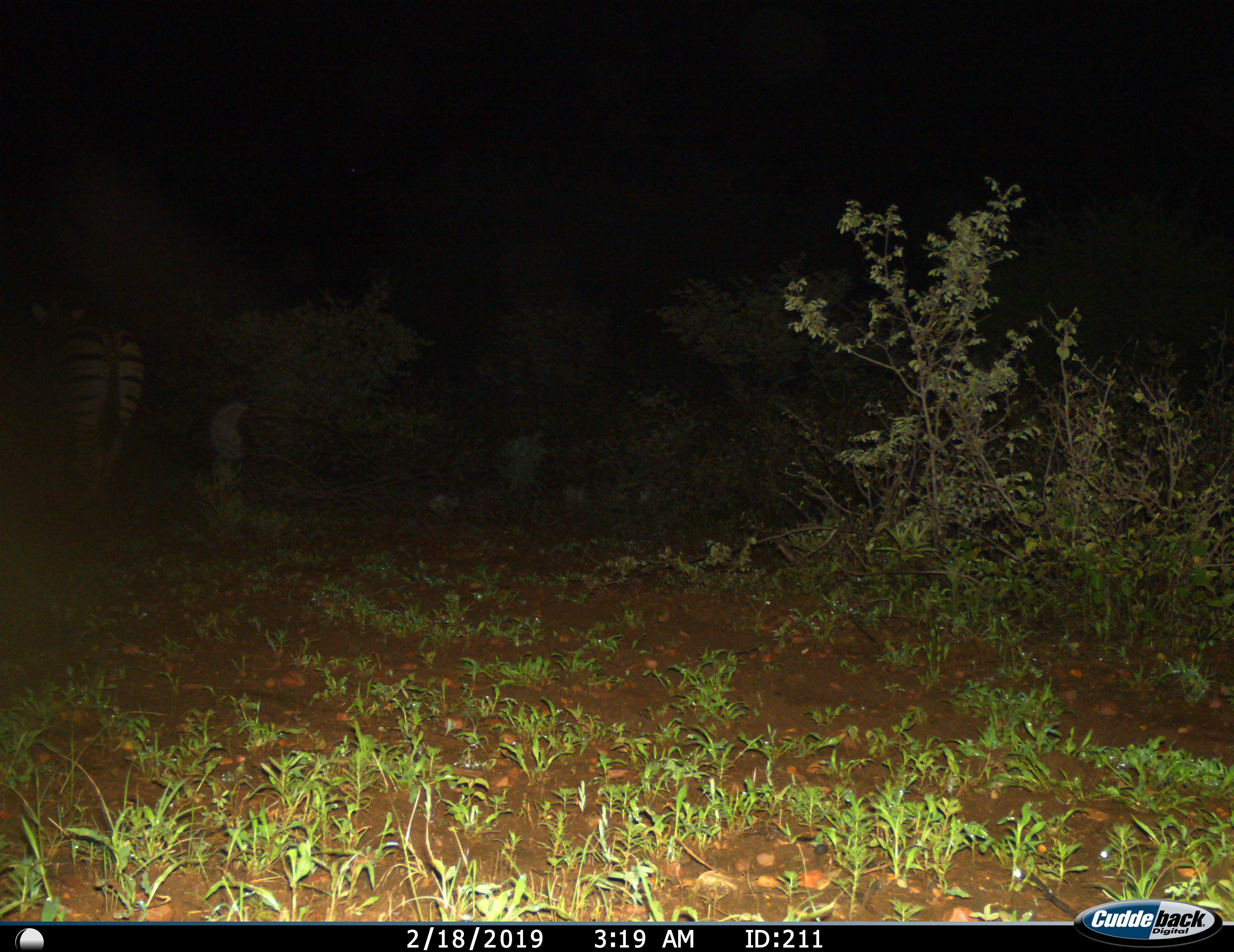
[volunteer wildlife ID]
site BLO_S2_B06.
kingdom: Animalia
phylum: Chordata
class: Mammalia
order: Perissodactyla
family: Equidae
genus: Equus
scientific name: Equus quagga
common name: plains zebra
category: zebraplains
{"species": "zebraplains (plains zebra) (Equus quagga)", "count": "1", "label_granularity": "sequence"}